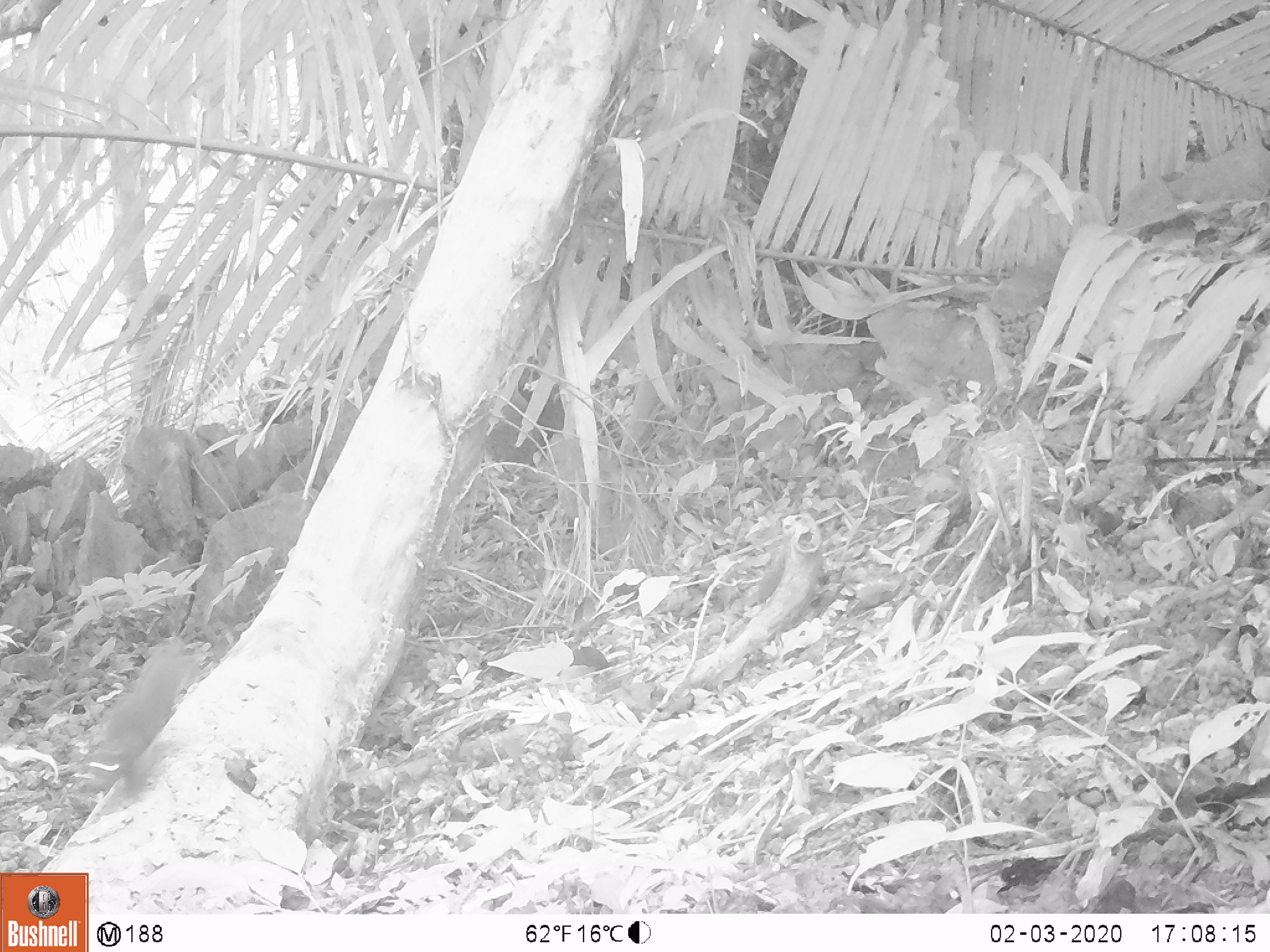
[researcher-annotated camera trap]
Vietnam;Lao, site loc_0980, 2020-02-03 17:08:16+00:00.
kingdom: Animalia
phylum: Chordata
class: Mammalia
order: Rodentia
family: Sciuridae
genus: Dremomys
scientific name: Dremomys rufigenis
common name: red-cheeked squirrel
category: red cheeked squirrel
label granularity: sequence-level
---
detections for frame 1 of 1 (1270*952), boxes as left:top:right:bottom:
red cheeked squirrel: 74:636:207:808